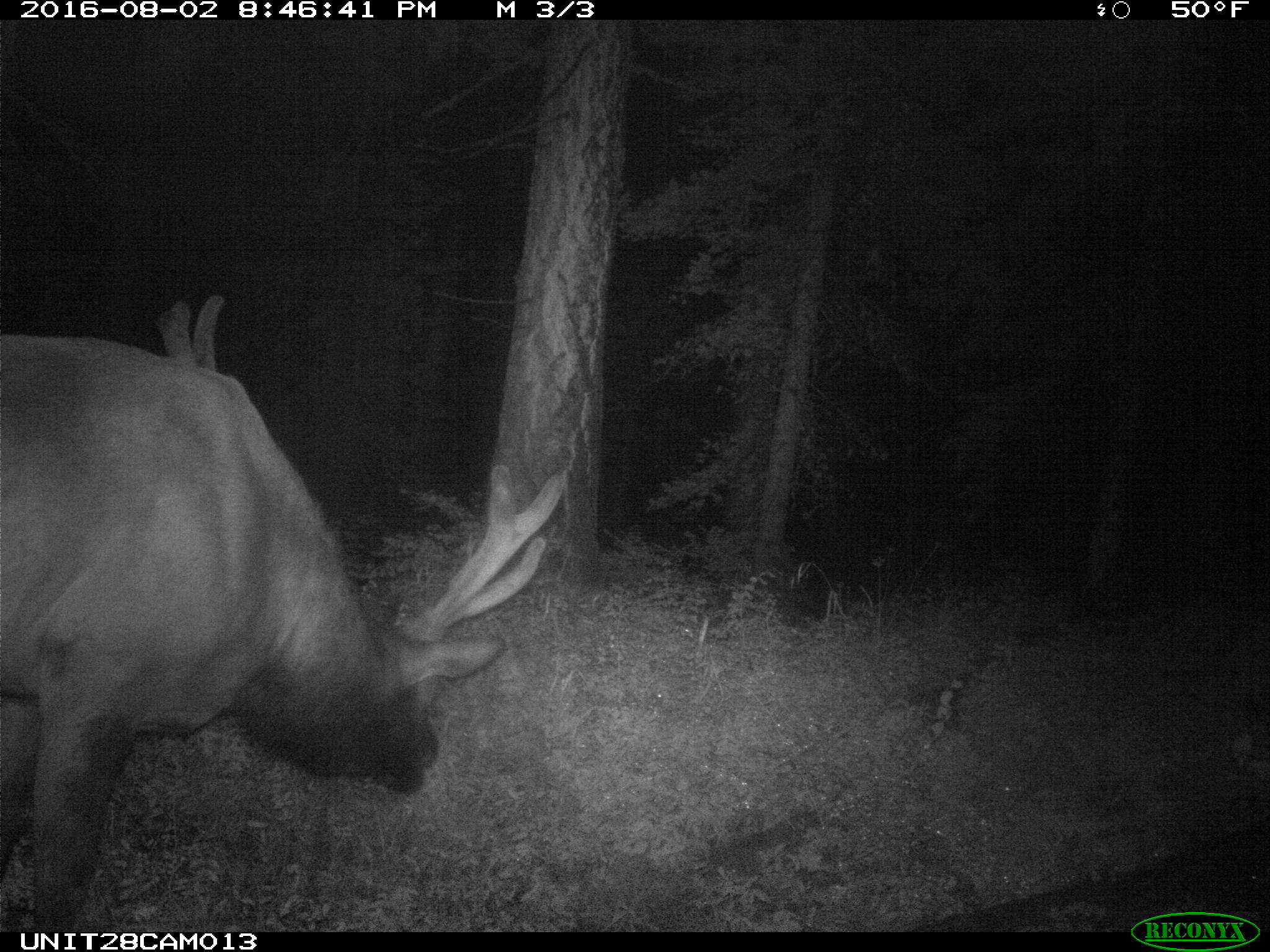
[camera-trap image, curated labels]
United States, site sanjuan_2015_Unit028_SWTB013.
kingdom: Animalia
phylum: Chordata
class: Mammalia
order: Artiodactyla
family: Cervidae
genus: Cervus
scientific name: Cervus elaphus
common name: red deer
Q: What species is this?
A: Cervus elaphus (red deer).